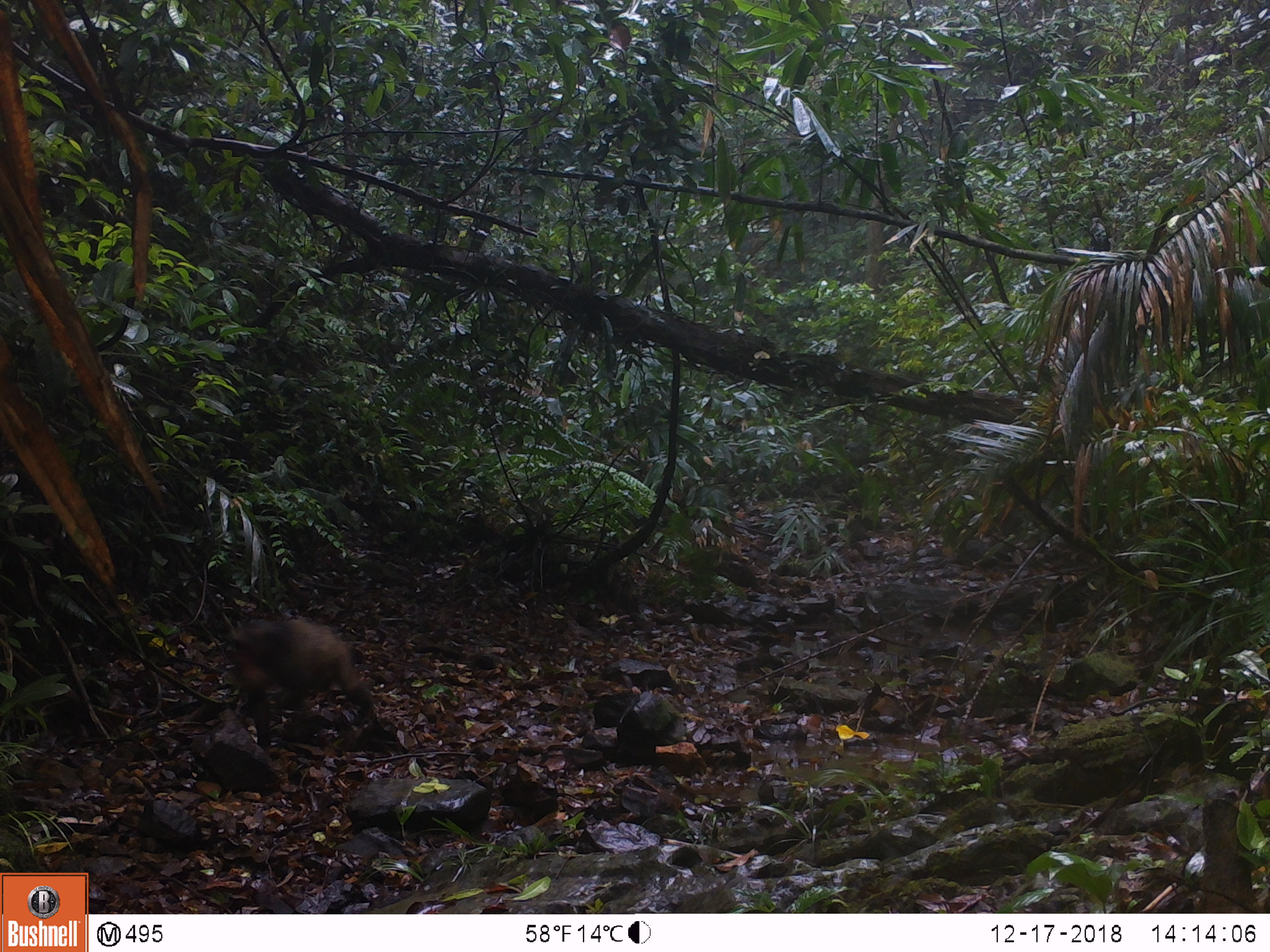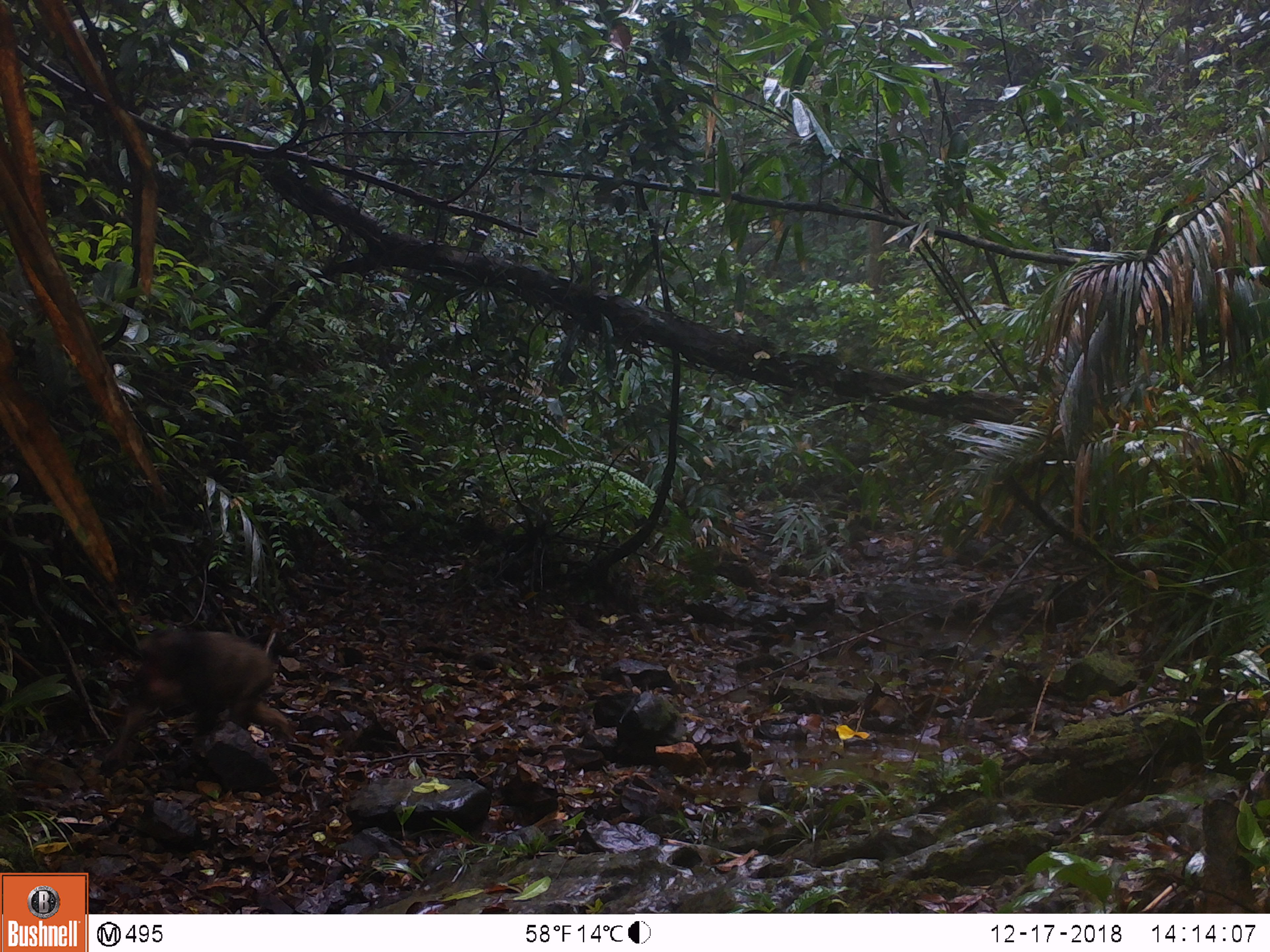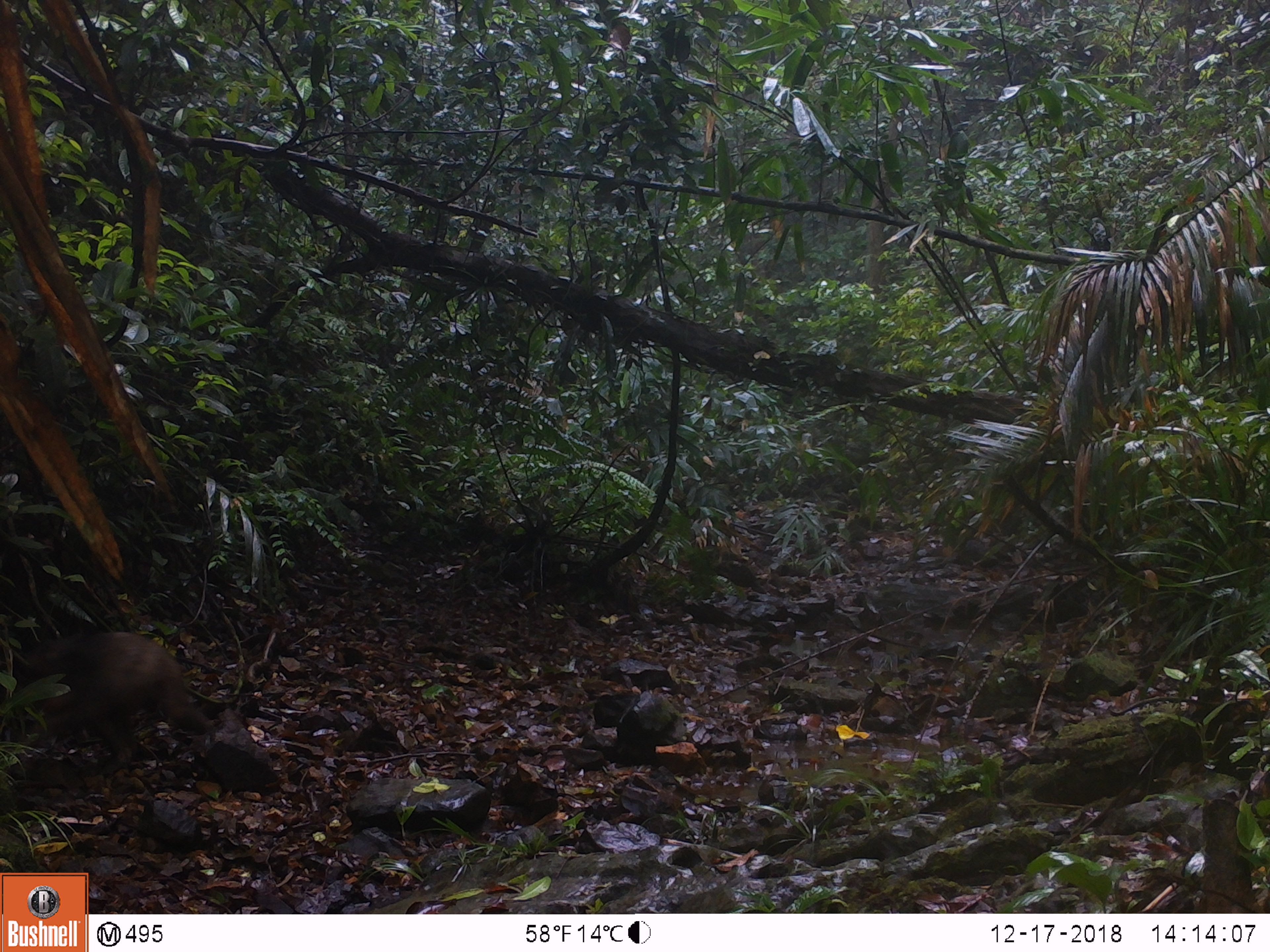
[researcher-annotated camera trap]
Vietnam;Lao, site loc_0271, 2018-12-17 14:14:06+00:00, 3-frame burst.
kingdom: Animalia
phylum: Chordata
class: Mammalia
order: Primates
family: Cercopithecidae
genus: Macaca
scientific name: Macaca arctoides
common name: stump-tailed macaque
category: stump tailed macaque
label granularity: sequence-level